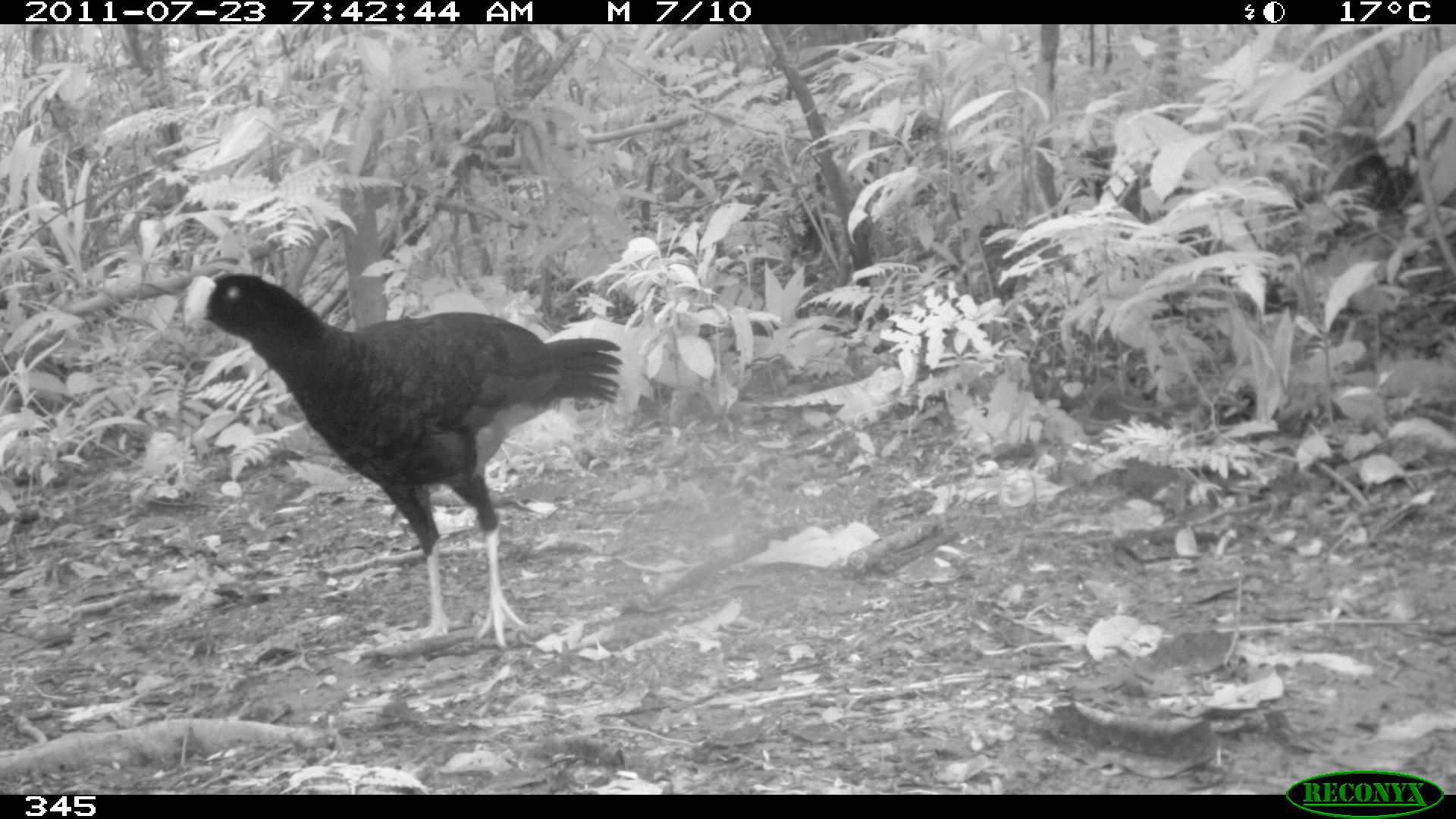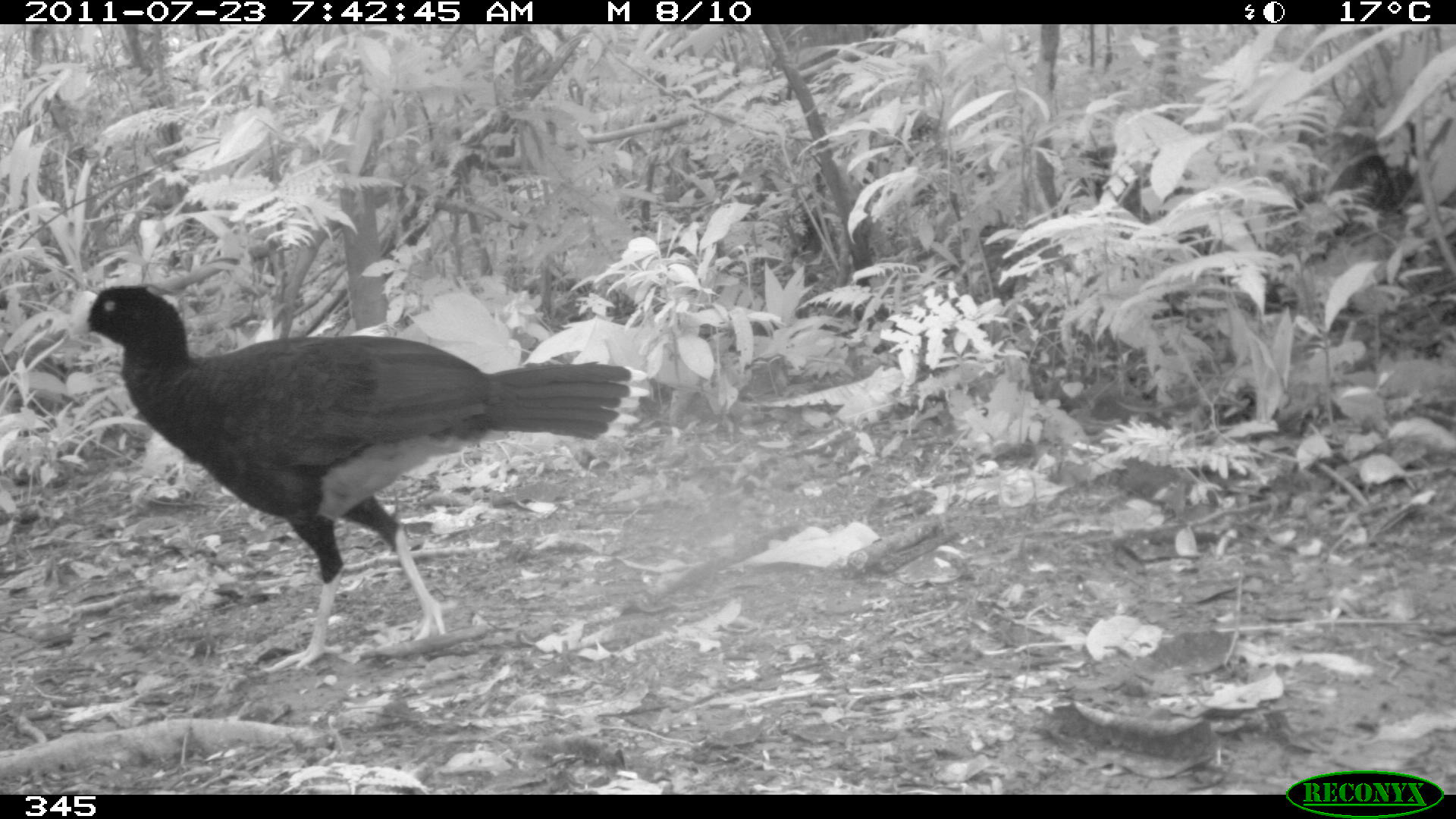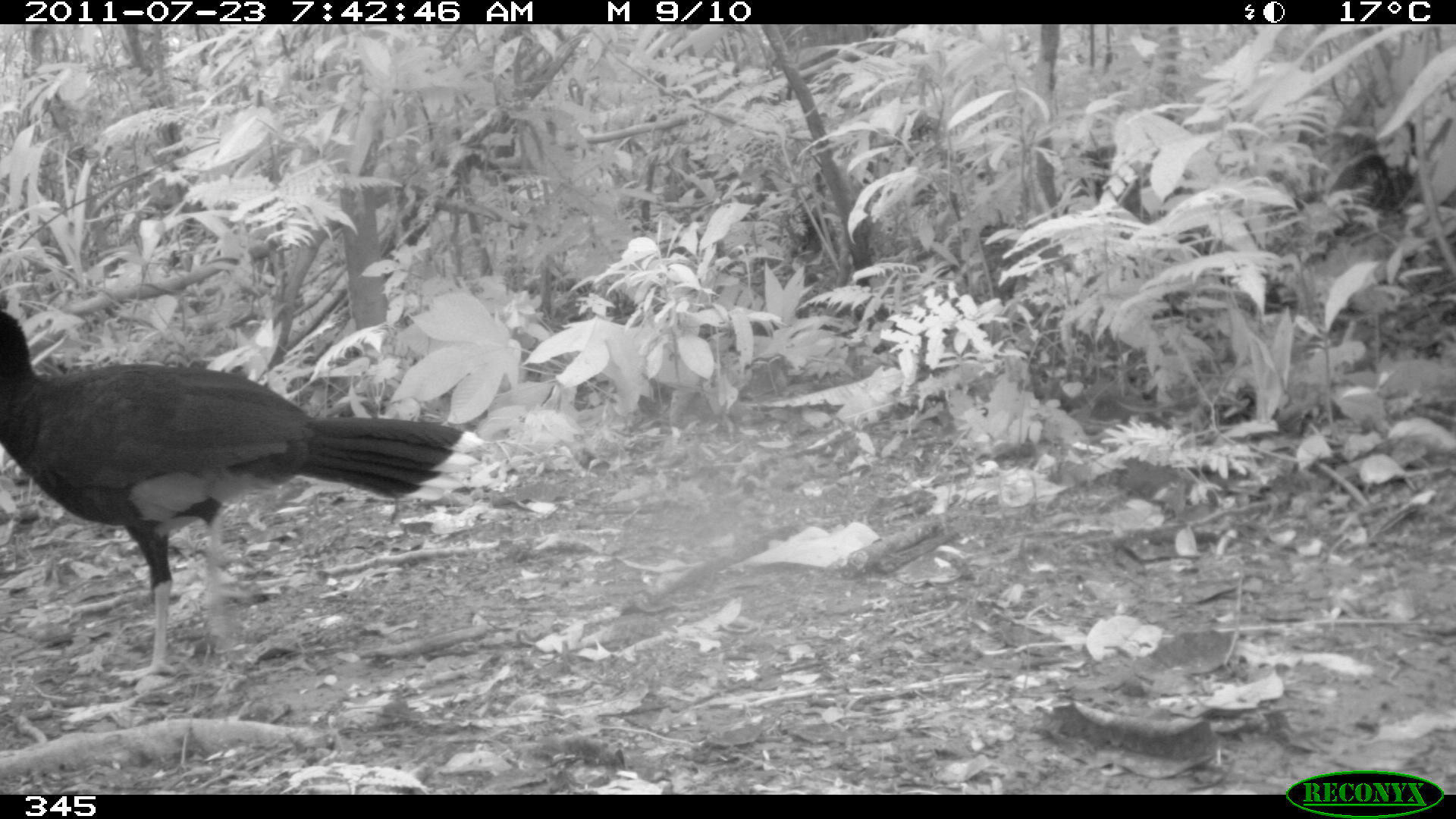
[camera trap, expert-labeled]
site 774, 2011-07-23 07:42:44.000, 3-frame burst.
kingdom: Animalia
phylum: Chordata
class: Aves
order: Galliformes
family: Cracidae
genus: Mitu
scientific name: Mitu tuberosum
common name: razor-billed curassow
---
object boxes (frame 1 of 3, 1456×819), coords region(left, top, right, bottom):
mitu tuberosum: region(182, 271, 622, 648)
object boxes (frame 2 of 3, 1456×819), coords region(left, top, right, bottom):
mitu tuberosum: region(63, 284, 650, 671)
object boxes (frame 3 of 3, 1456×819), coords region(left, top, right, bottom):
mitu tuberosum: region(0, 312, 482, 684)